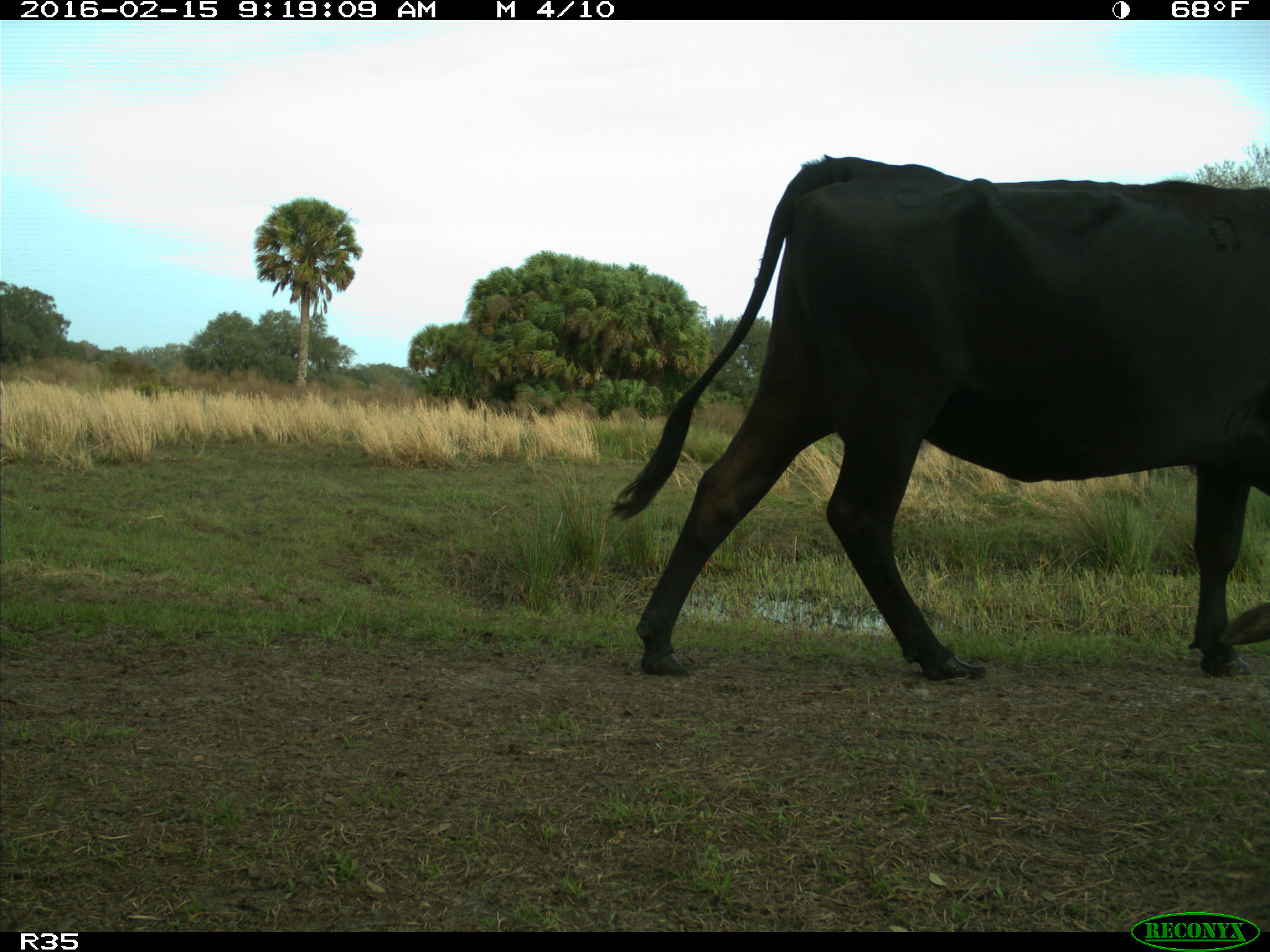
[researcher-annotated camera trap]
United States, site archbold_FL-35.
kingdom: Animalia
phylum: Chordata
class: Mammalia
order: Artiodactyla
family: Bovidae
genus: Bos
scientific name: Bos taurus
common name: domestic cow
Bos taurus (domestic cow).